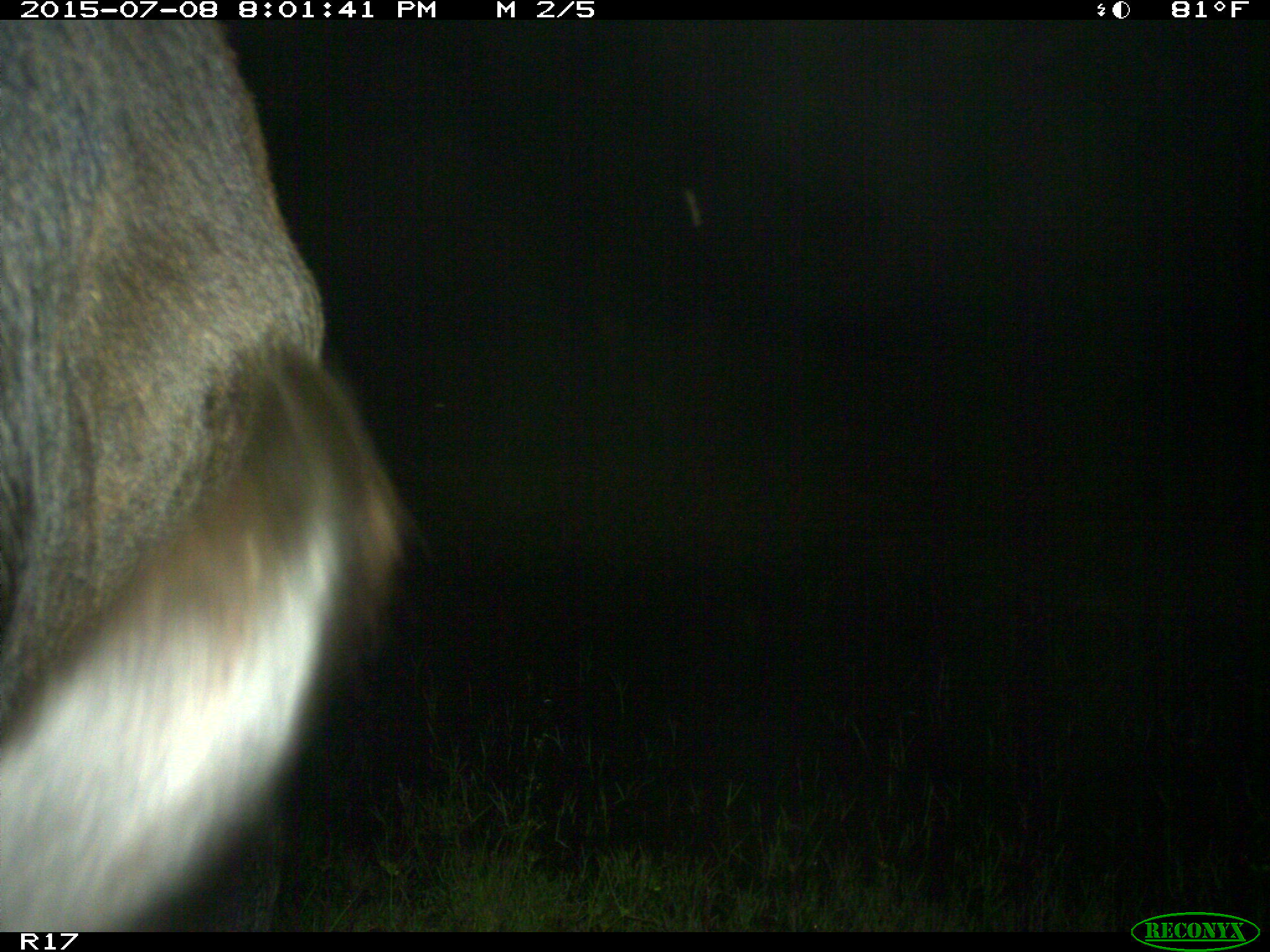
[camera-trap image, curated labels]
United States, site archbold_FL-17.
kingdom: Animalia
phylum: Chordata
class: Mammalia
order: Artiodactyla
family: Bovidae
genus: Bos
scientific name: Bos taurus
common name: domestic cow